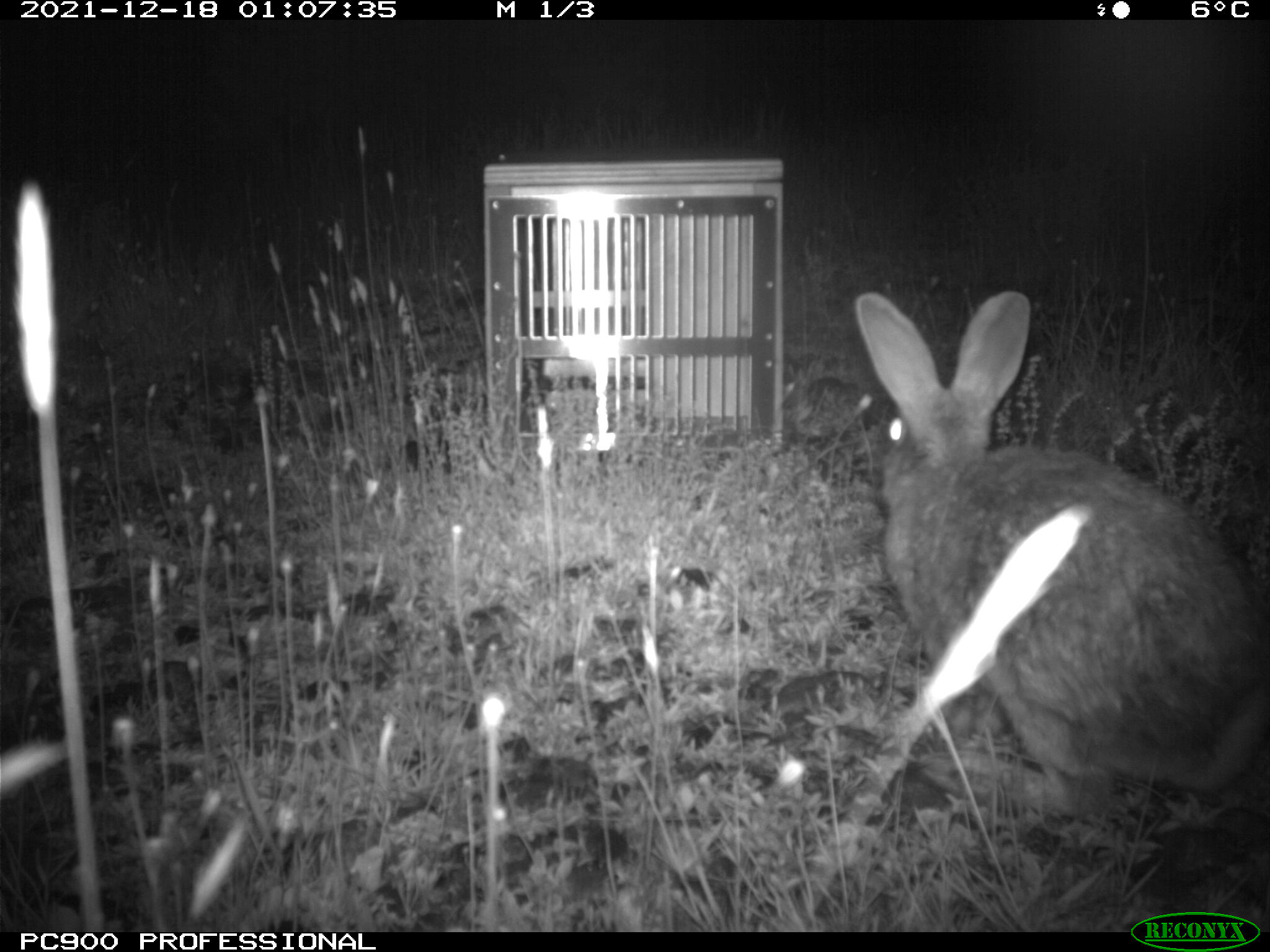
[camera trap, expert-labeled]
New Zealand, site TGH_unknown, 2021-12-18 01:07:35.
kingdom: Animalia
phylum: Chordata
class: Mammalia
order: Lagomorpha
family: Leporidae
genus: Oryctolagus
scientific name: Oryctolagus cuniculus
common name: european rabbit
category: rabbit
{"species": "rabbit (european rabbit) (Oryctolagus cuniculus)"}